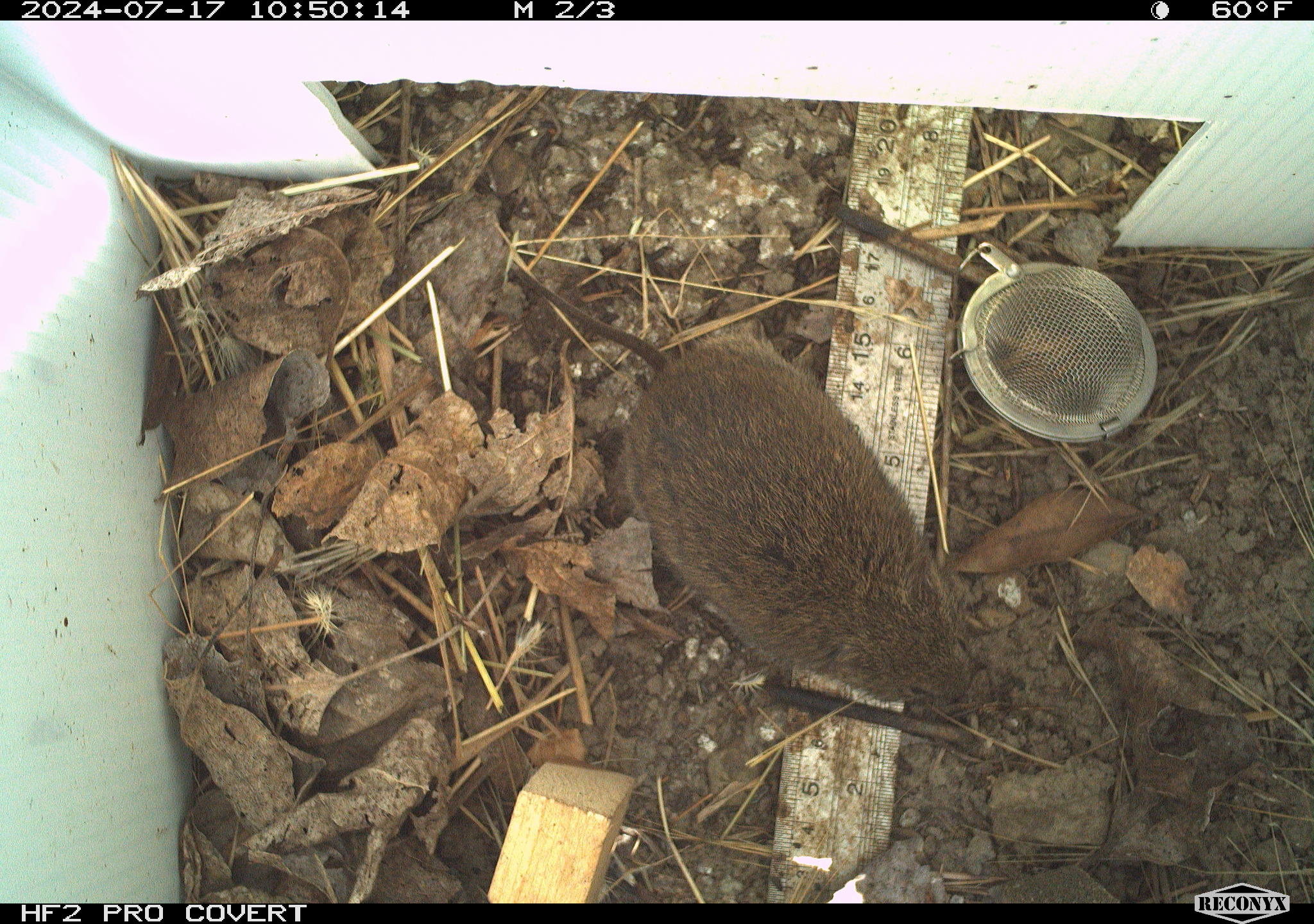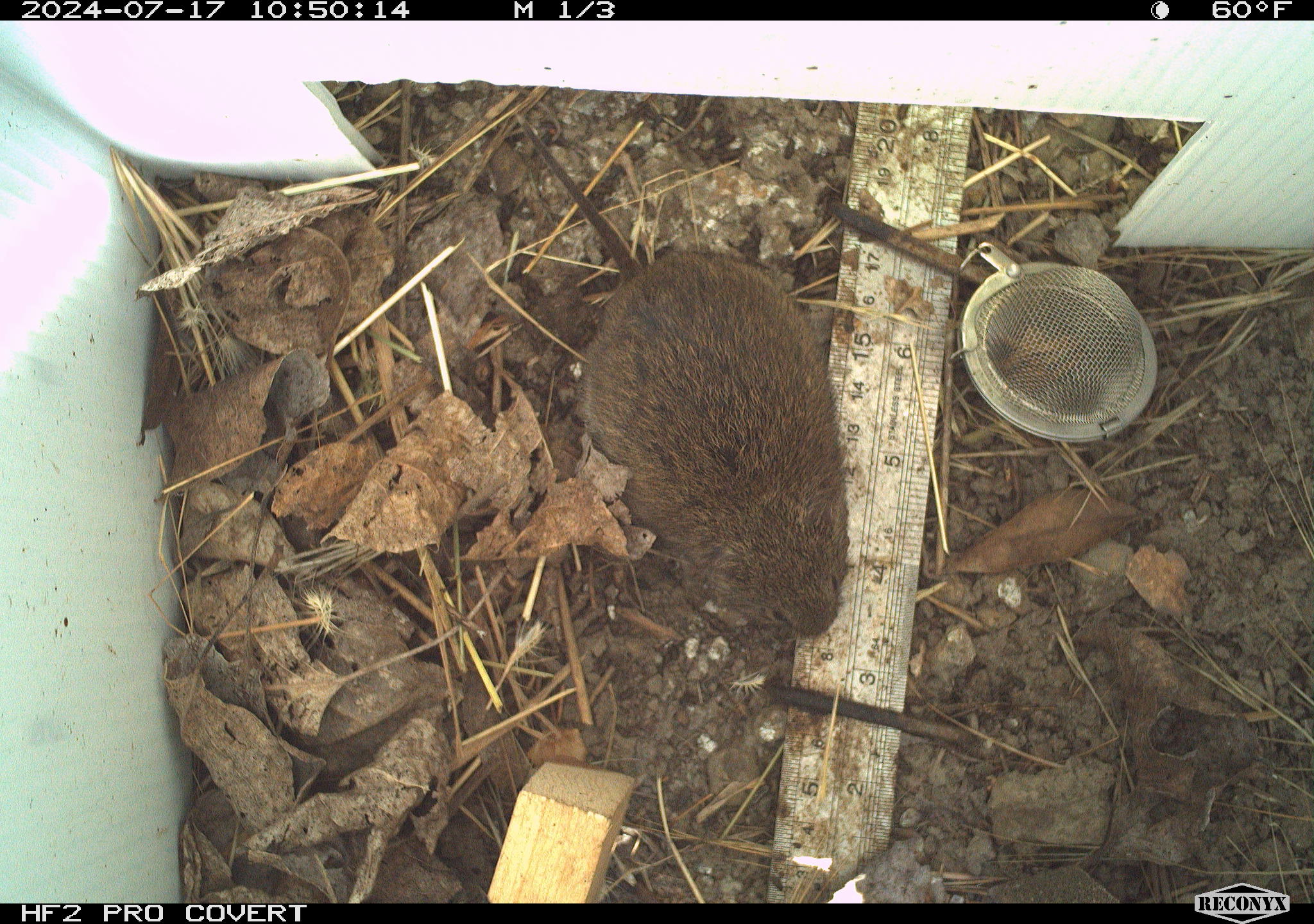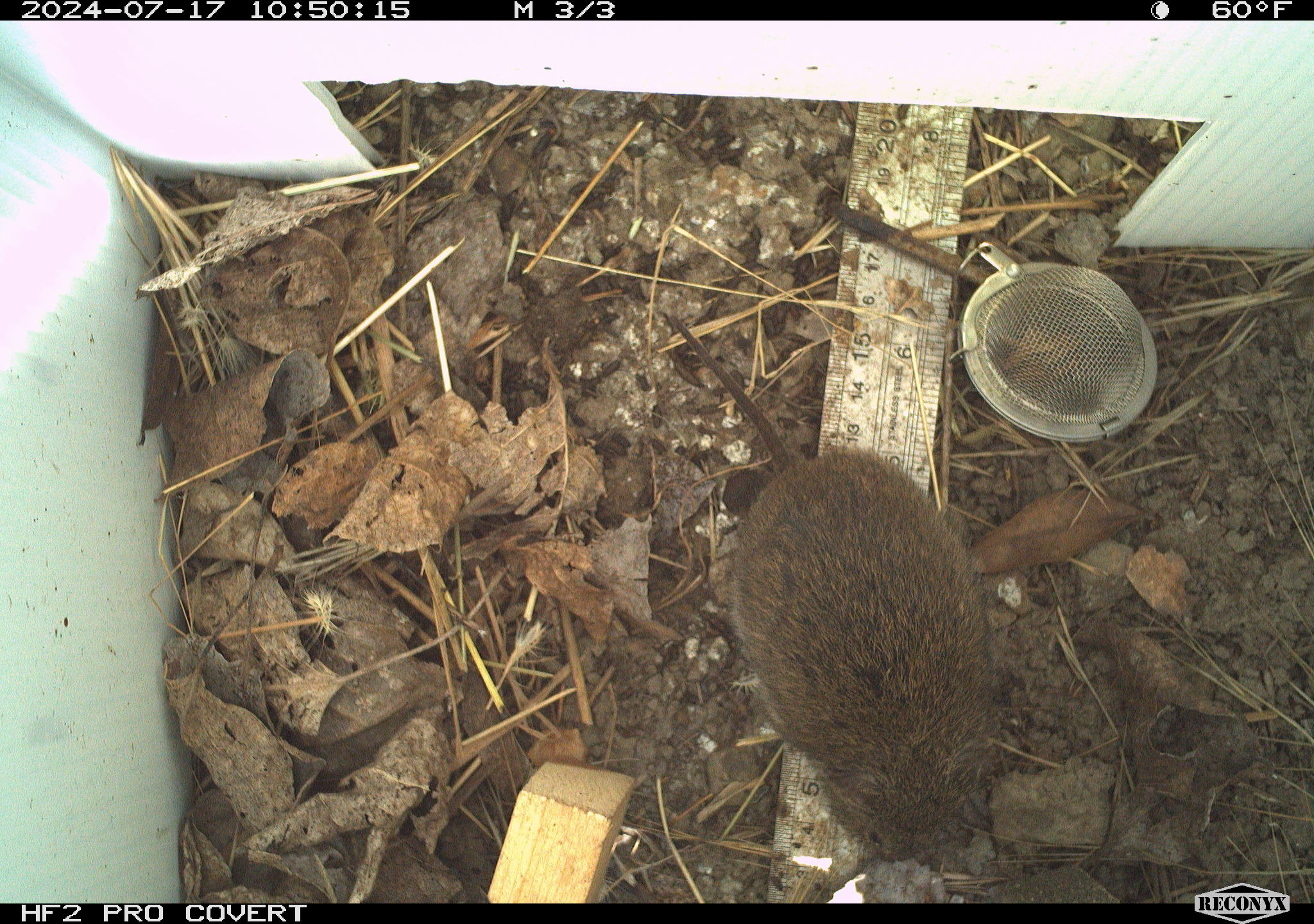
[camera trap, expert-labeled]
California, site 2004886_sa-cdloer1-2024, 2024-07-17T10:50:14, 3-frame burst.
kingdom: Animalia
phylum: Chordata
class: Mammalia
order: Rodentia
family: Cricetidae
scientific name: Arvicolinae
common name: voles, lemmings, and muskrats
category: arvicolinae subfamily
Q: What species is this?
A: Arvicolinae subfamily (voles, lemmings, and muskrats) (Arvicolinae).